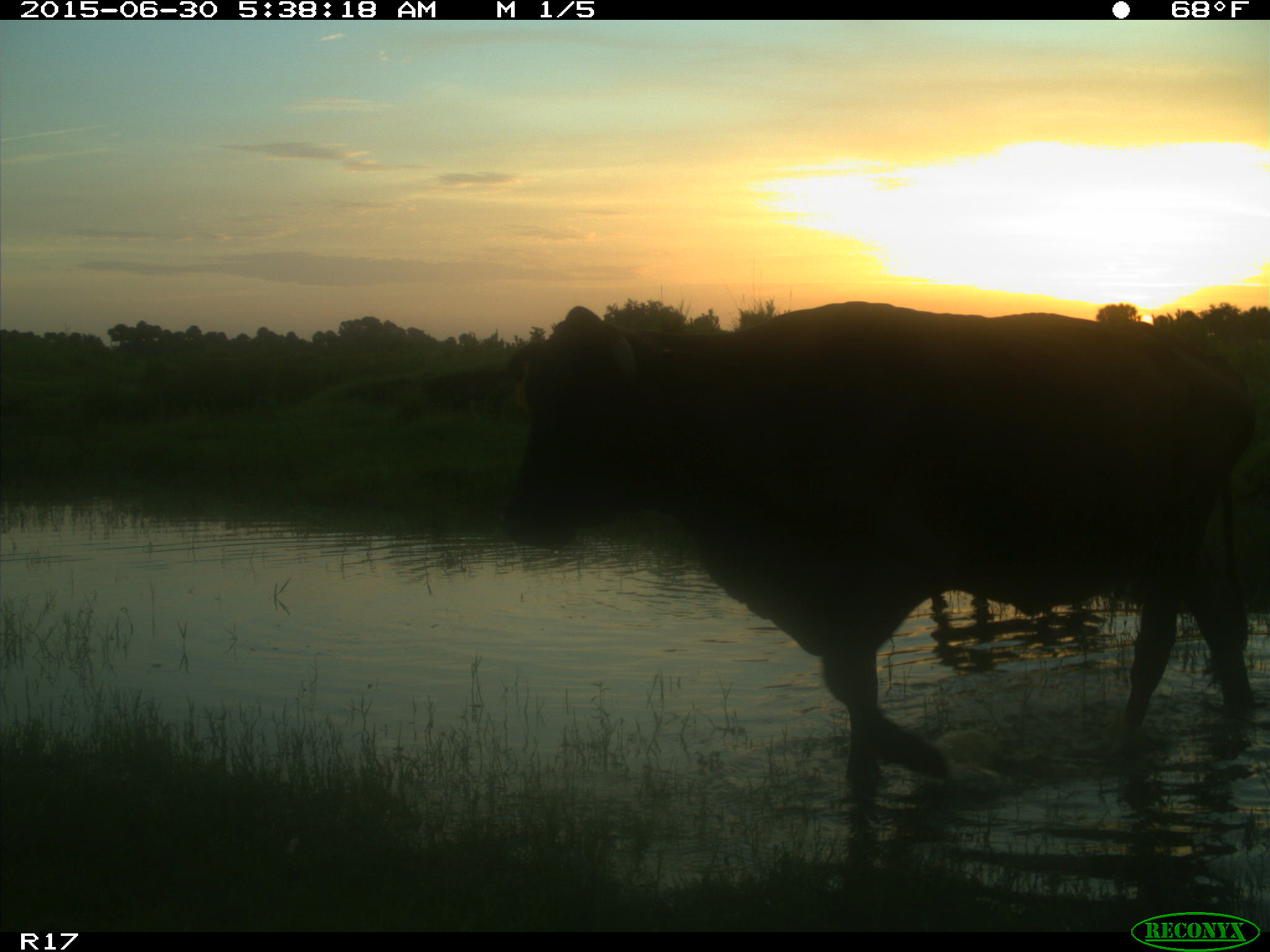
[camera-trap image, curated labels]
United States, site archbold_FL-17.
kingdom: Animalia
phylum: Chordata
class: Mammalia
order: Artiodactyla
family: Bovidae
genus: Bos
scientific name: Bos taurus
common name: domestic cow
Bos taurus (domestic cow).